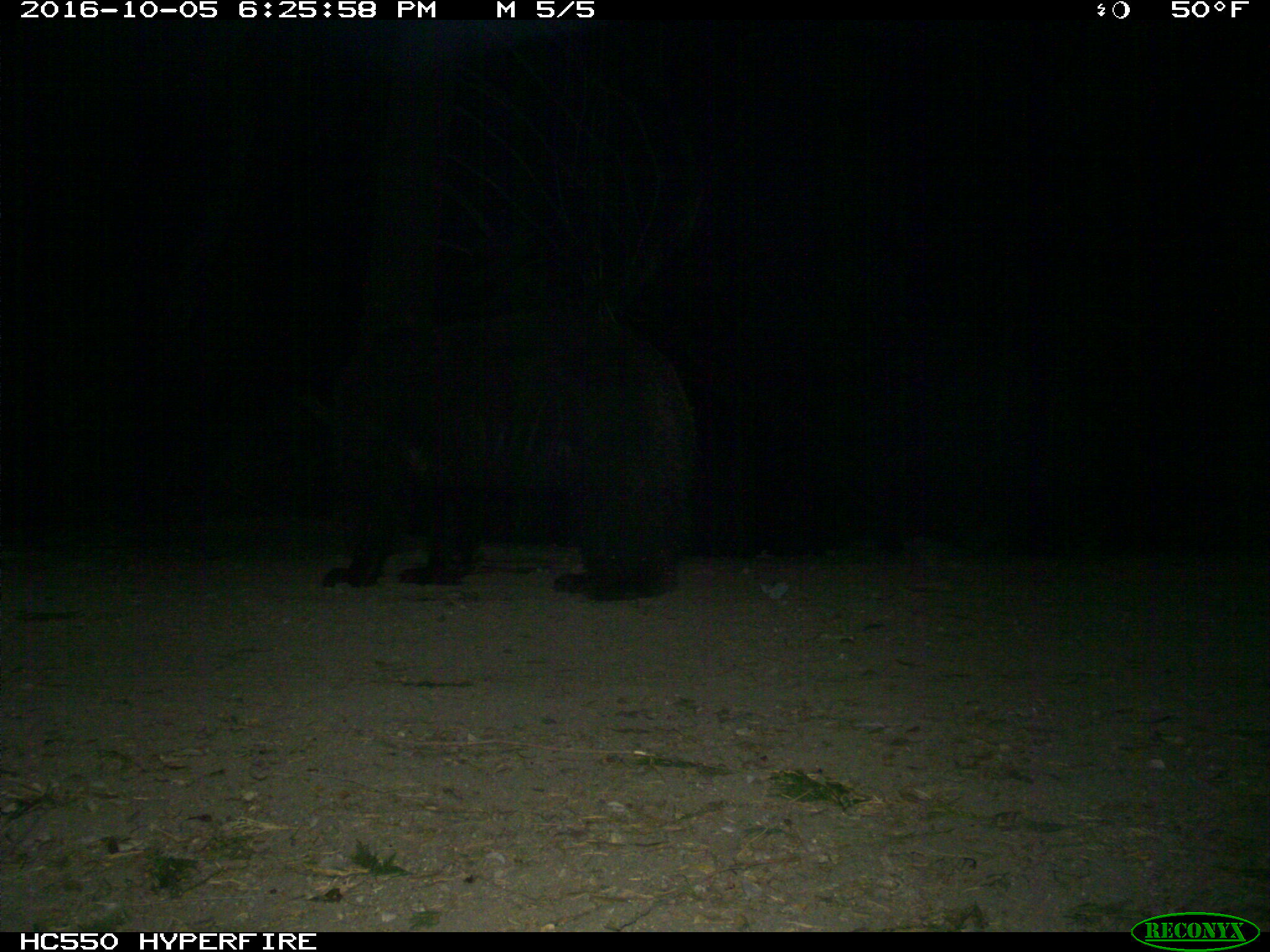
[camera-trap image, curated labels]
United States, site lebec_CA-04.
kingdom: Animalia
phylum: Chordata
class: Mammalia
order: Carnivora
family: Ursidae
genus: Ursus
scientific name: Ursus americanus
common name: american black bear